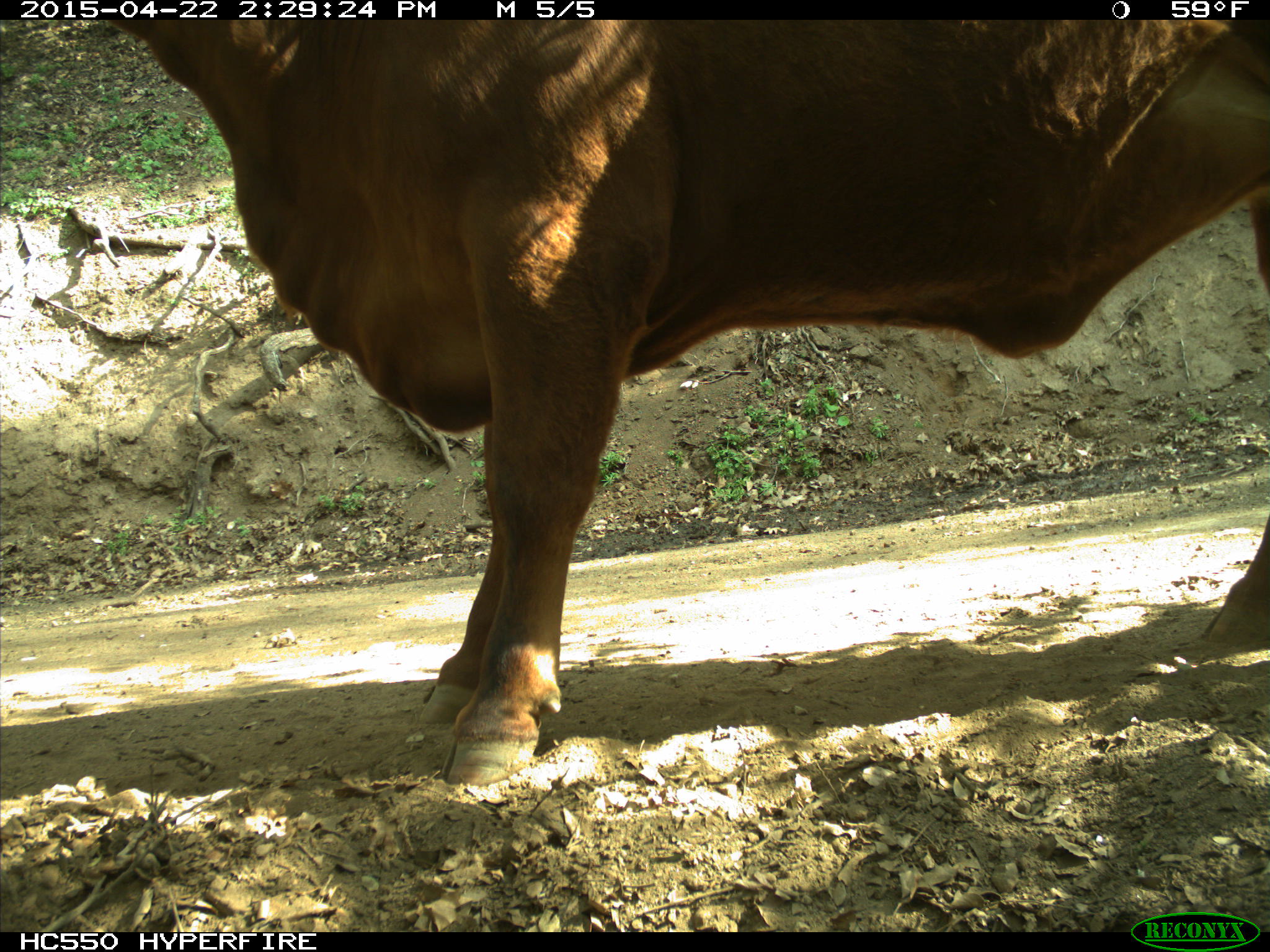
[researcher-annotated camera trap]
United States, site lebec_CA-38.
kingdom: Animalia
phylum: Chordata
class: Mammalia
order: Artiodactyla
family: Bovidae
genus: Bos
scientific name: Bos taurus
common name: domestic cow